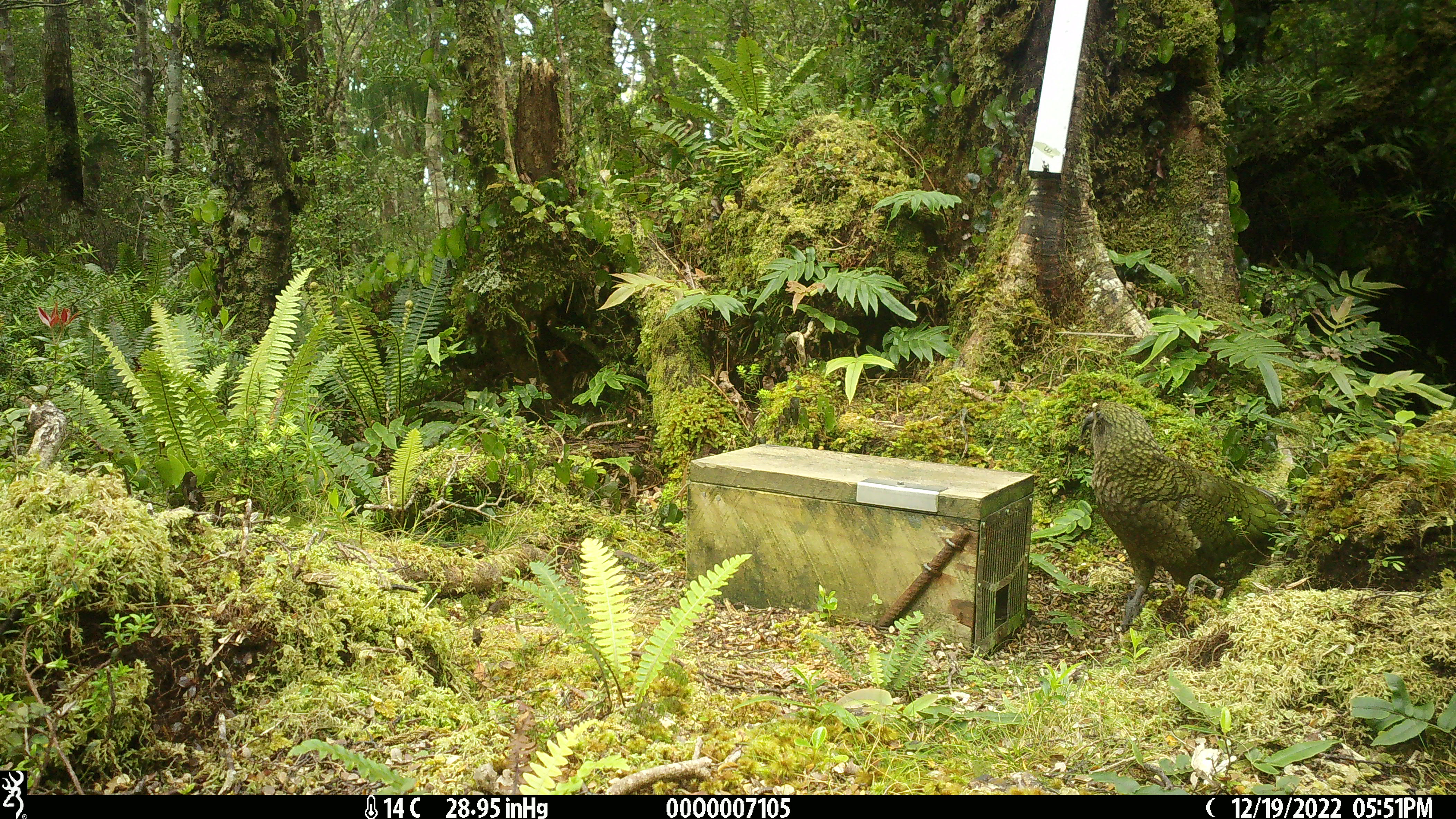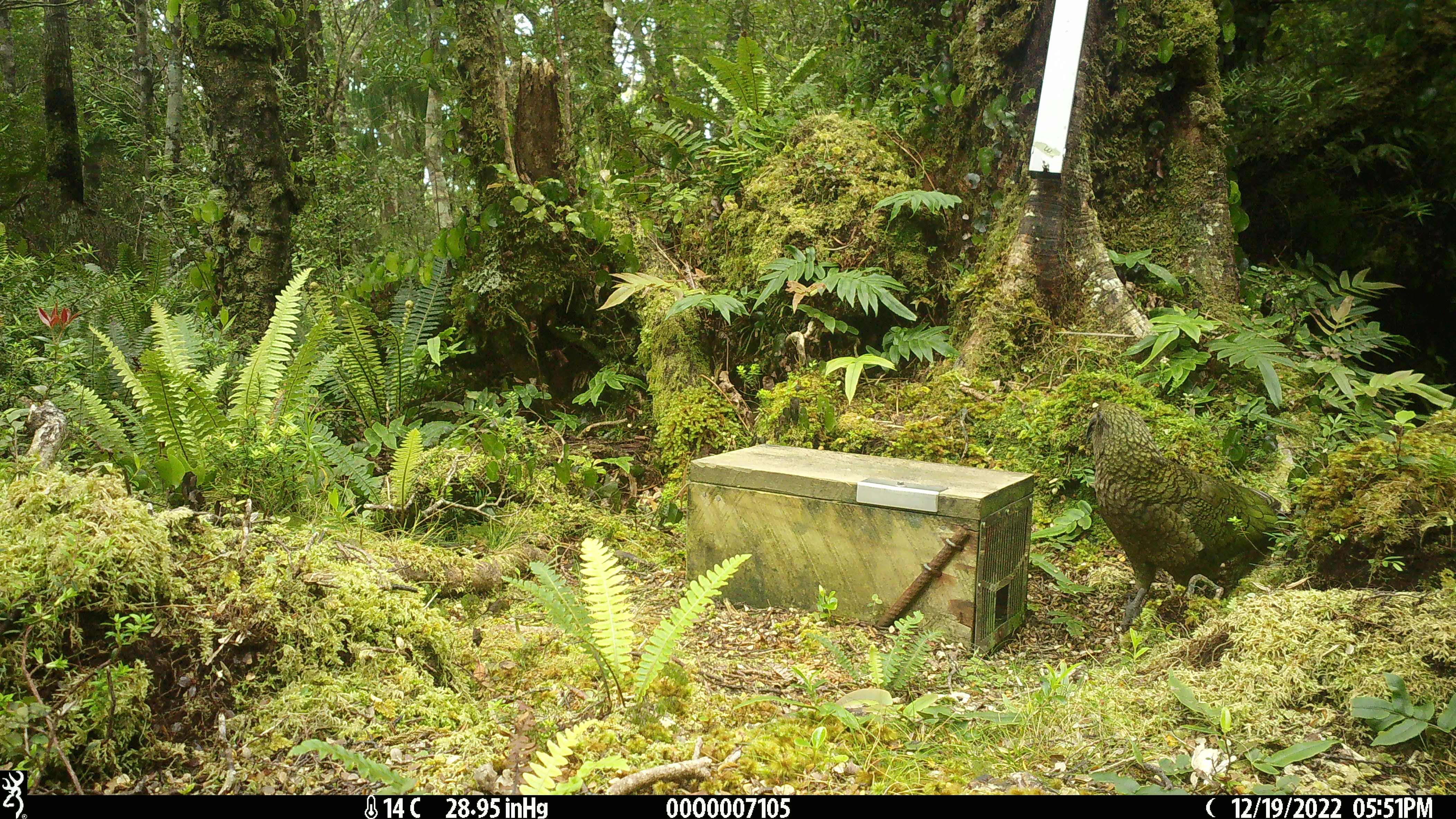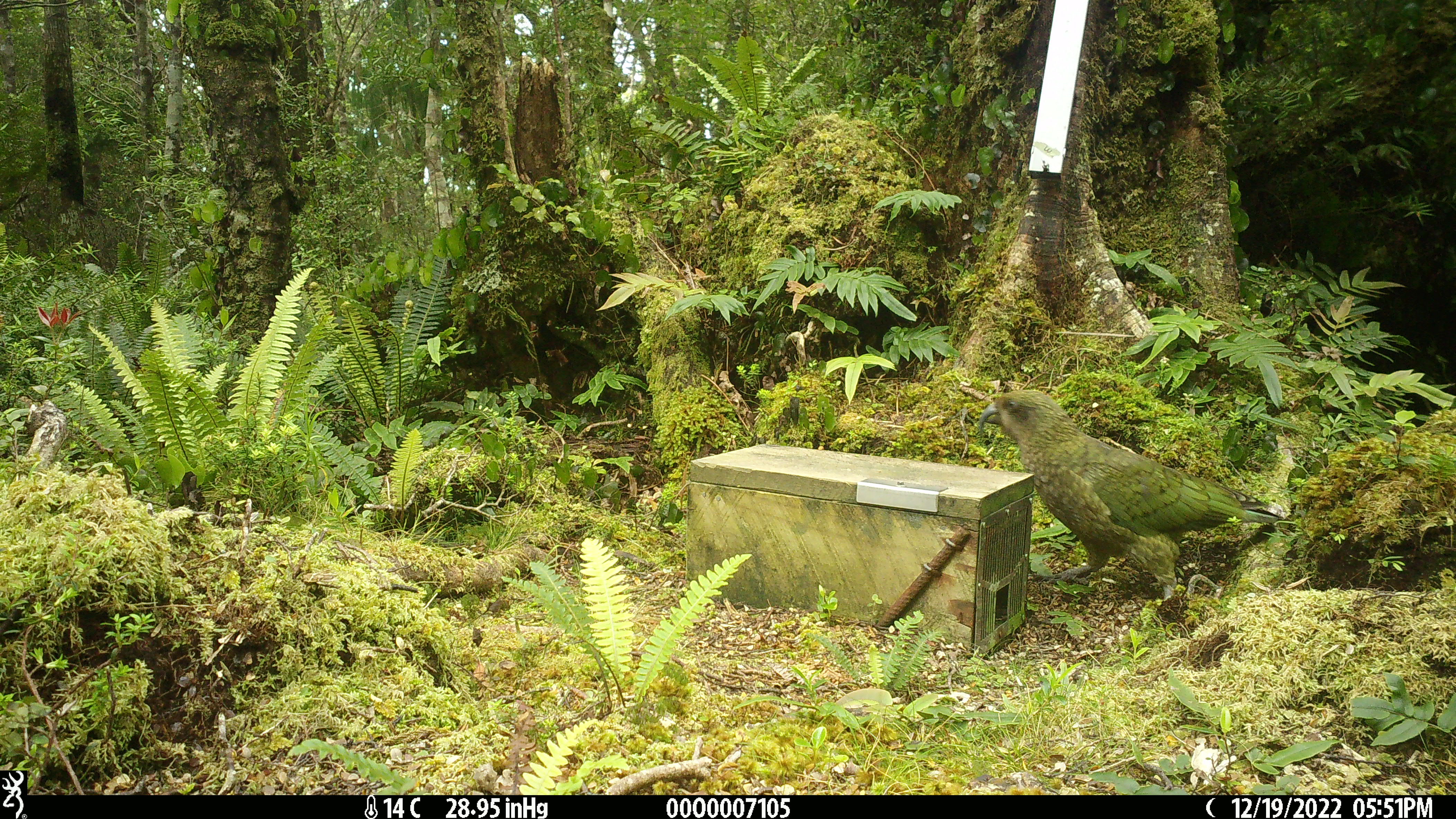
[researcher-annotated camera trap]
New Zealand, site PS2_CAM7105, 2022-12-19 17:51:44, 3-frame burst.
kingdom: Animalia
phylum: Chordata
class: Aves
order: Psittaciformes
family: Strigopidae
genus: Nestor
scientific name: Nestor notabilis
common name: kea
Kea (Nestor notabilis).